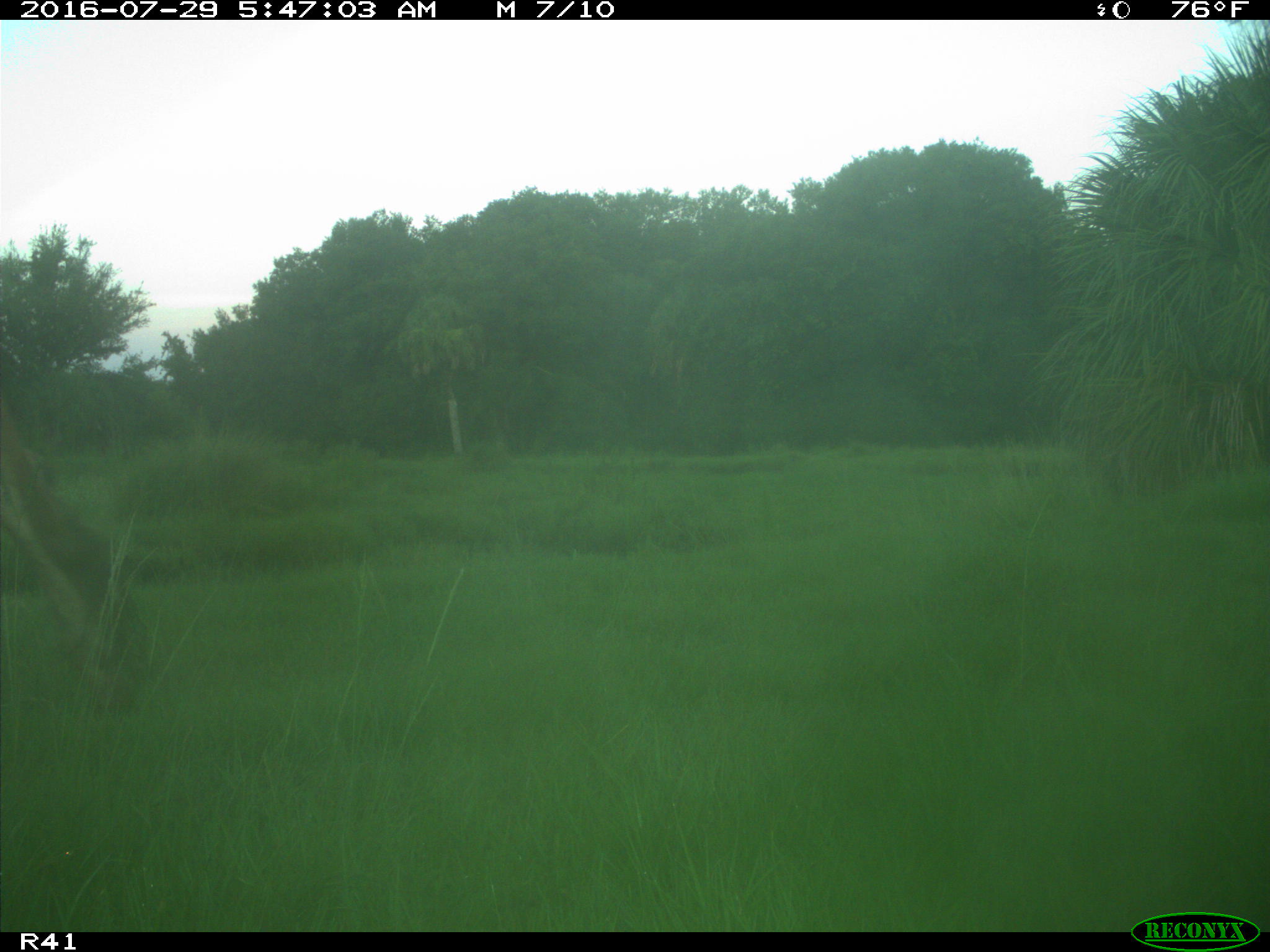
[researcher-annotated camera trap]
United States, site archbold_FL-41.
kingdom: Animalia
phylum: Chordata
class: Mammalia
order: Artiodactyla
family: Bovidae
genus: Bos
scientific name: Bos taurus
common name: domestic cow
Bos taurus (domestic cow).